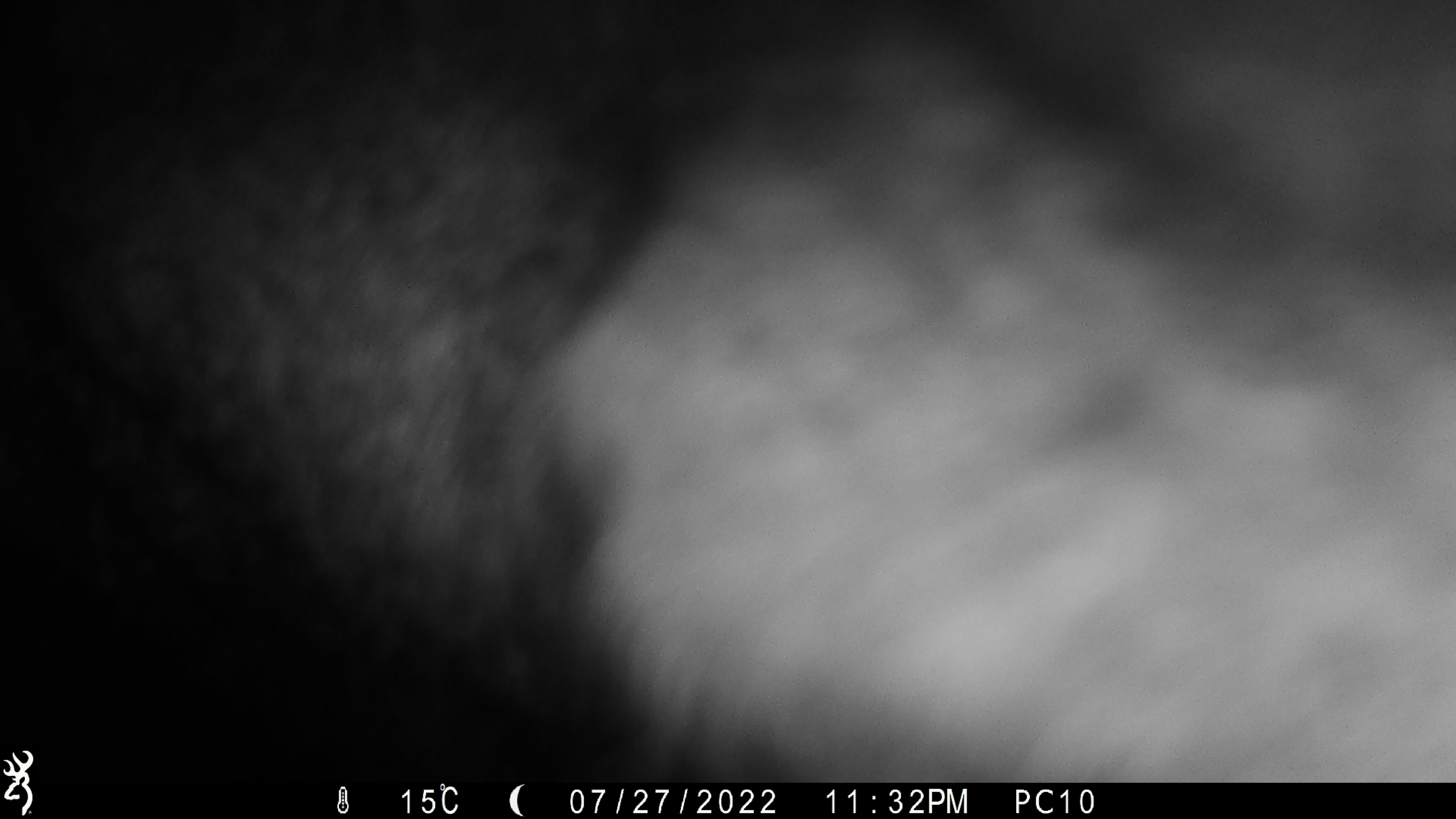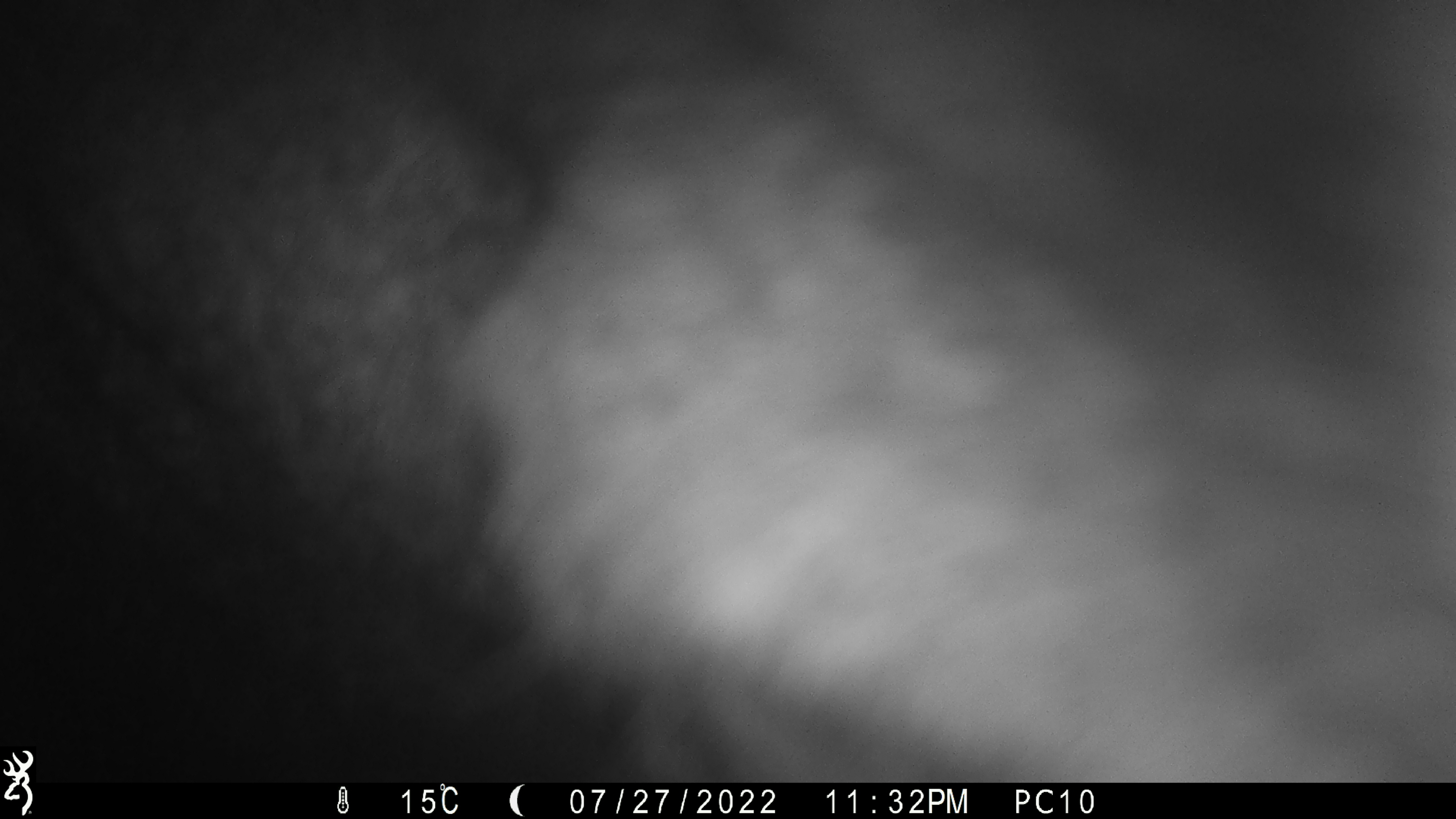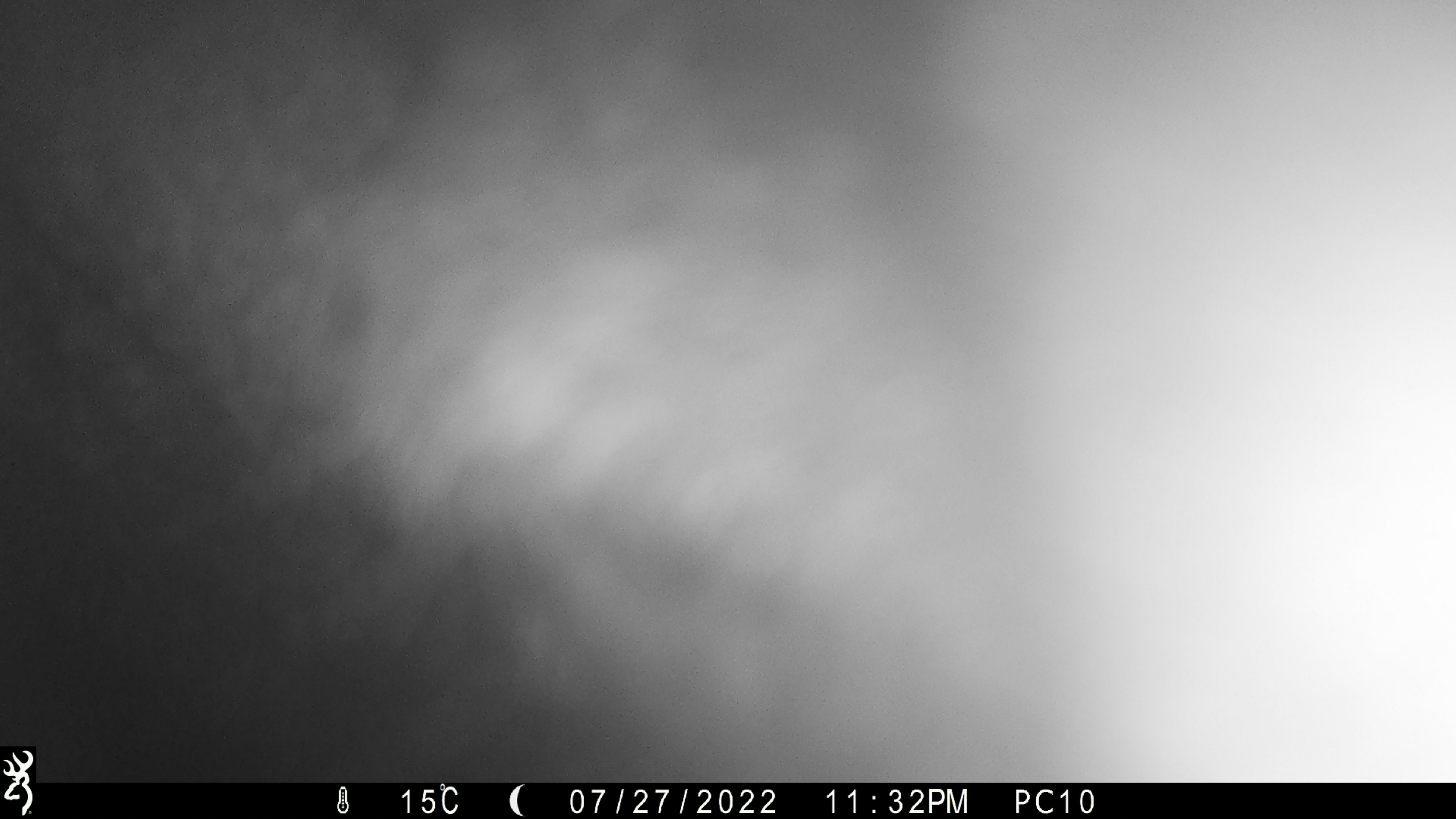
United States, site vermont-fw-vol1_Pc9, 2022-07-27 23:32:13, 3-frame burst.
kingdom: Animalia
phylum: Chordata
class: Mammalia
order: Artiodactyla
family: Cervidae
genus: Alces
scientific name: Alces alces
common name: moose